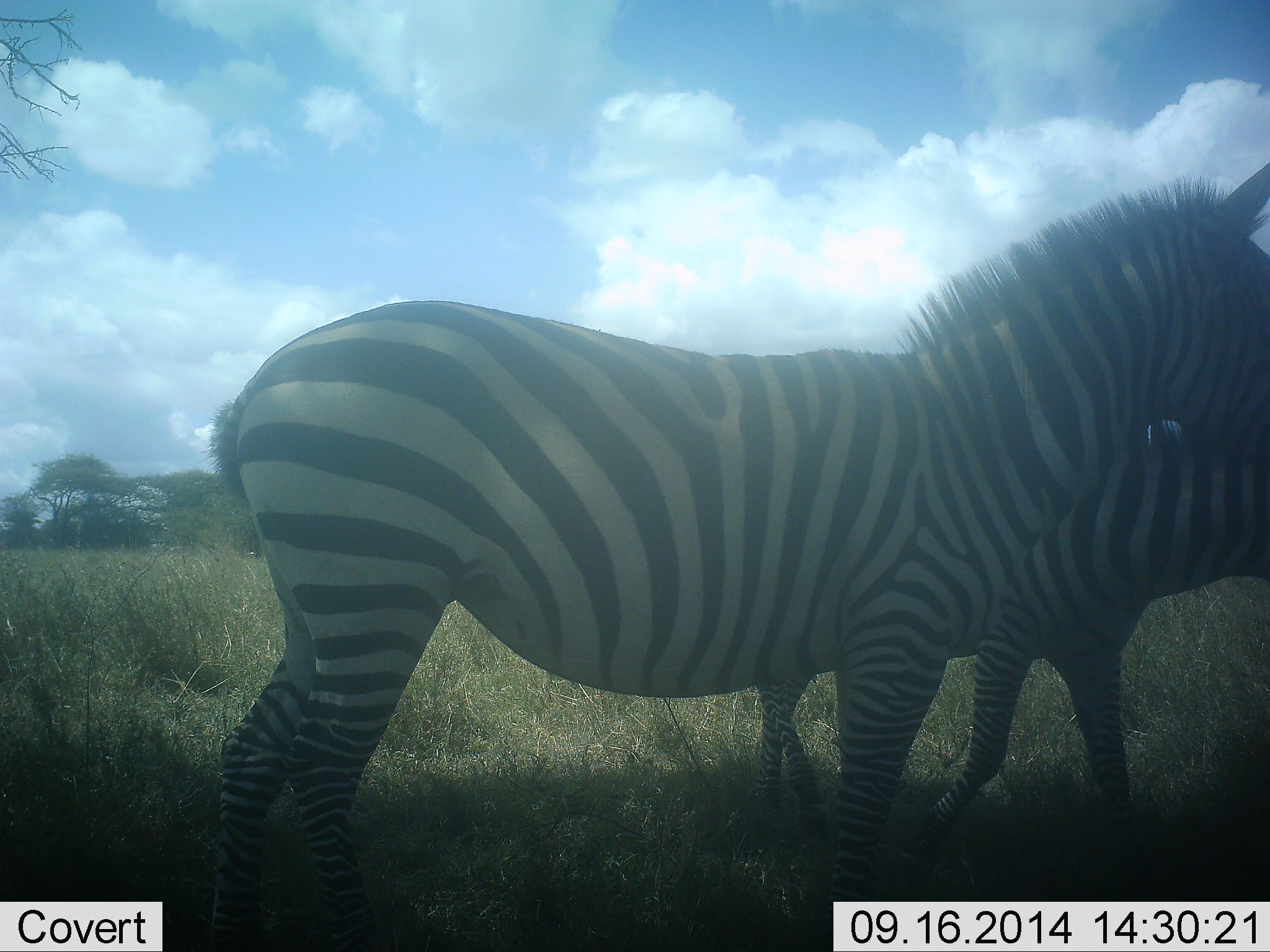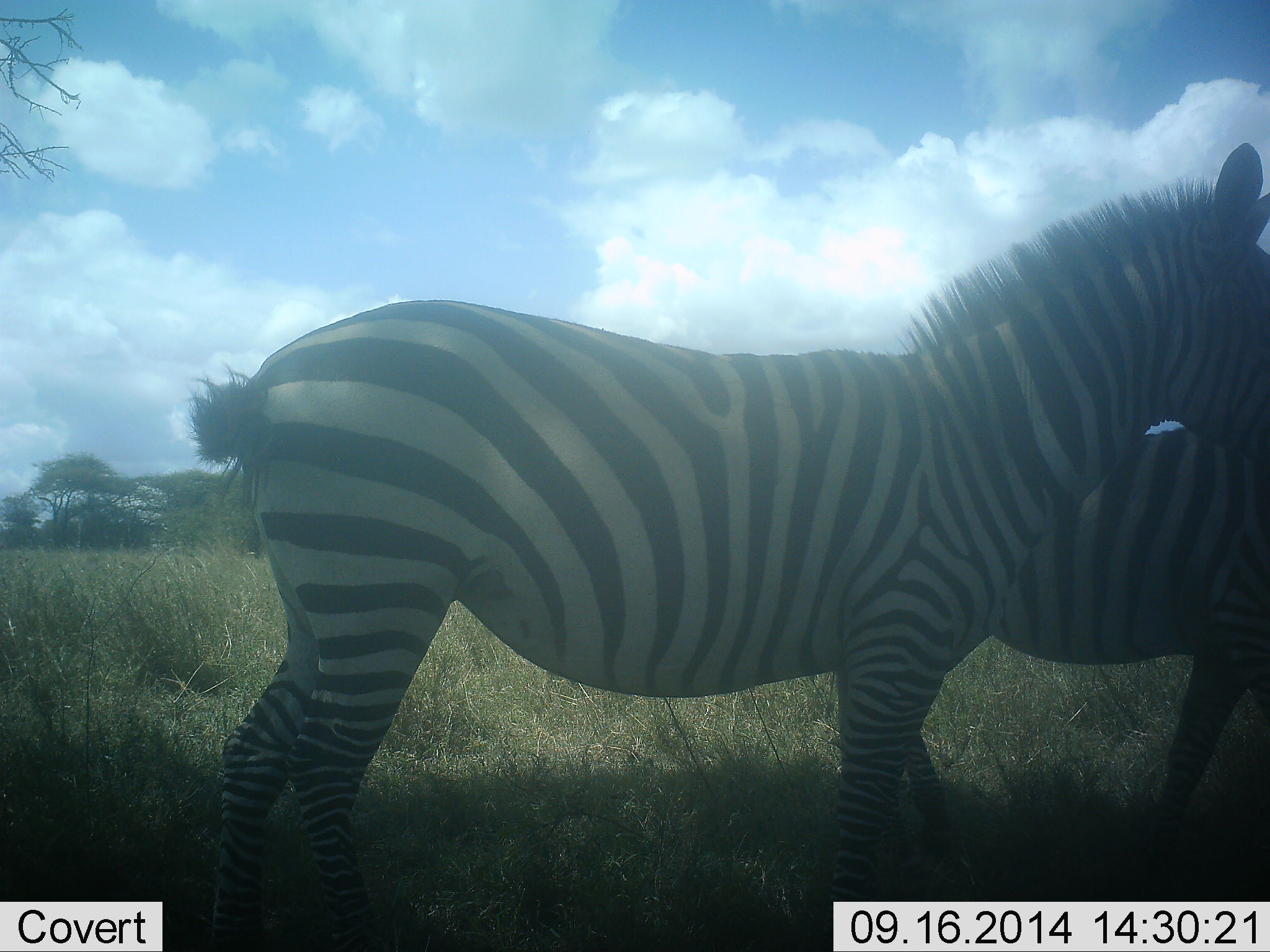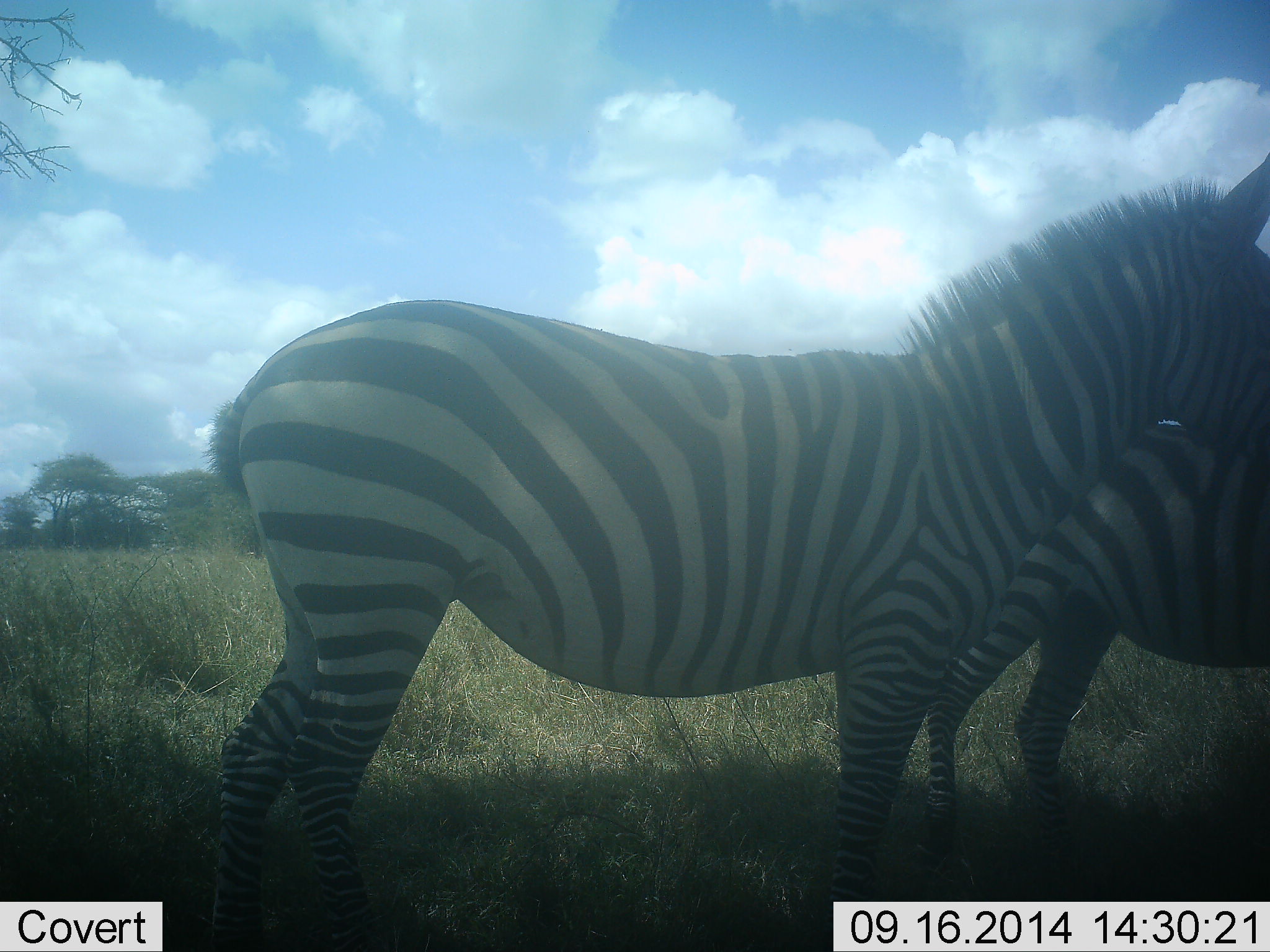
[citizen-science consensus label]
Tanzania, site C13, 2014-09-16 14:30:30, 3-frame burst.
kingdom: Animalia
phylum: Chordata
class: Mammalia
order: Perissodactyla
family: Equidae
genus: Equus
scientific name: Equus quagga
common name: plains zebra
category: zebra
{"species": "zebra (plains zebra) (Equus quagga)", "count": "2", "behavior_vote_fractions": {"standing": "70%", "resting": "0%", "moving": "90%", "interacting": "10%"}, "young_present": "0%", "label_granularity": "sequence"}